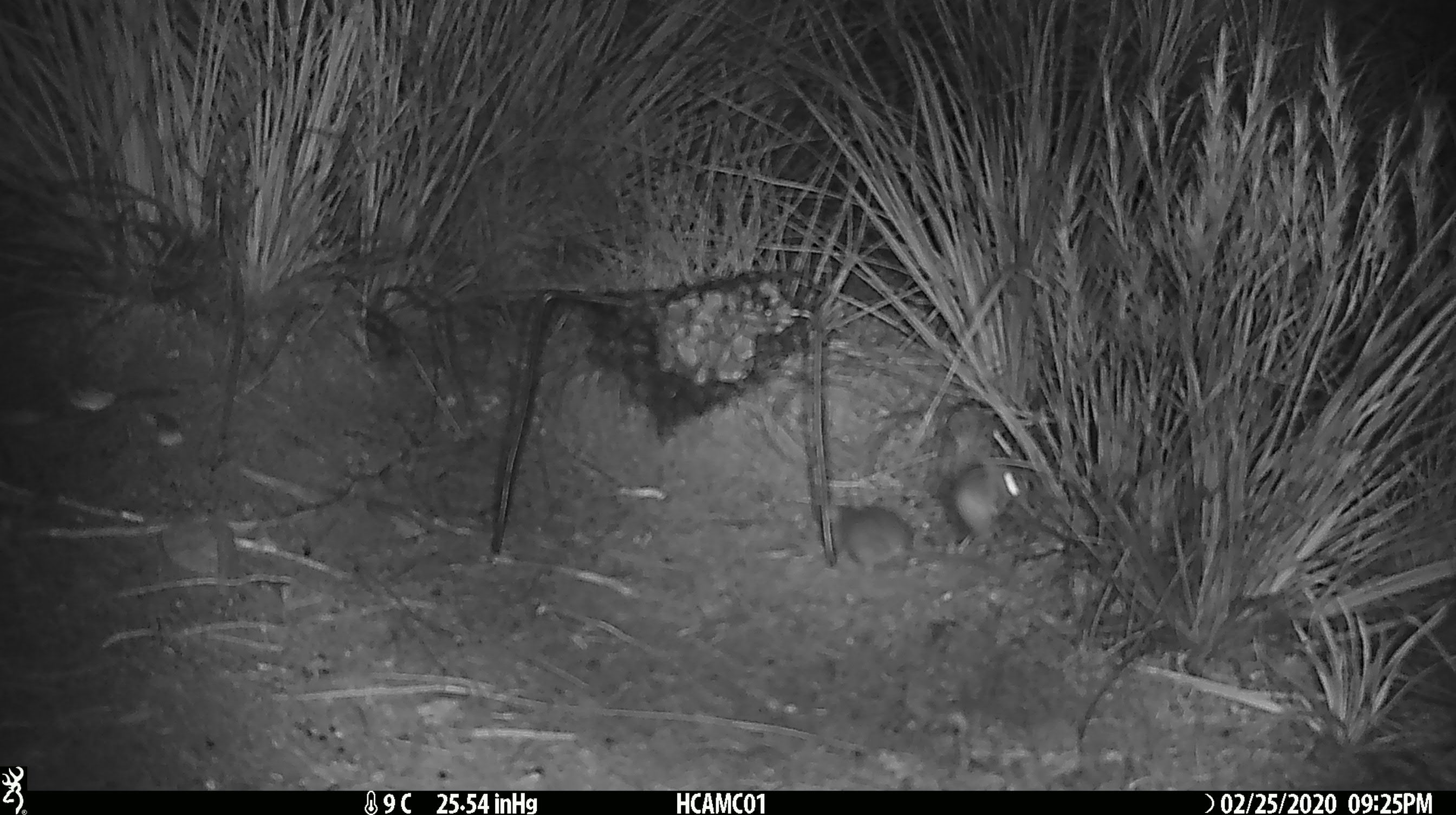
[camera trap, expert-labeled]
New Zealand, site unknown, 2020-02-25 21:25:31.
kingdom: Animalia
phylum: Chordata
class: Mammalia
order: Rodentia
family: Muridae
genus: Mus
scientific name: Mus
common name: mouse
Mouse (Mus).